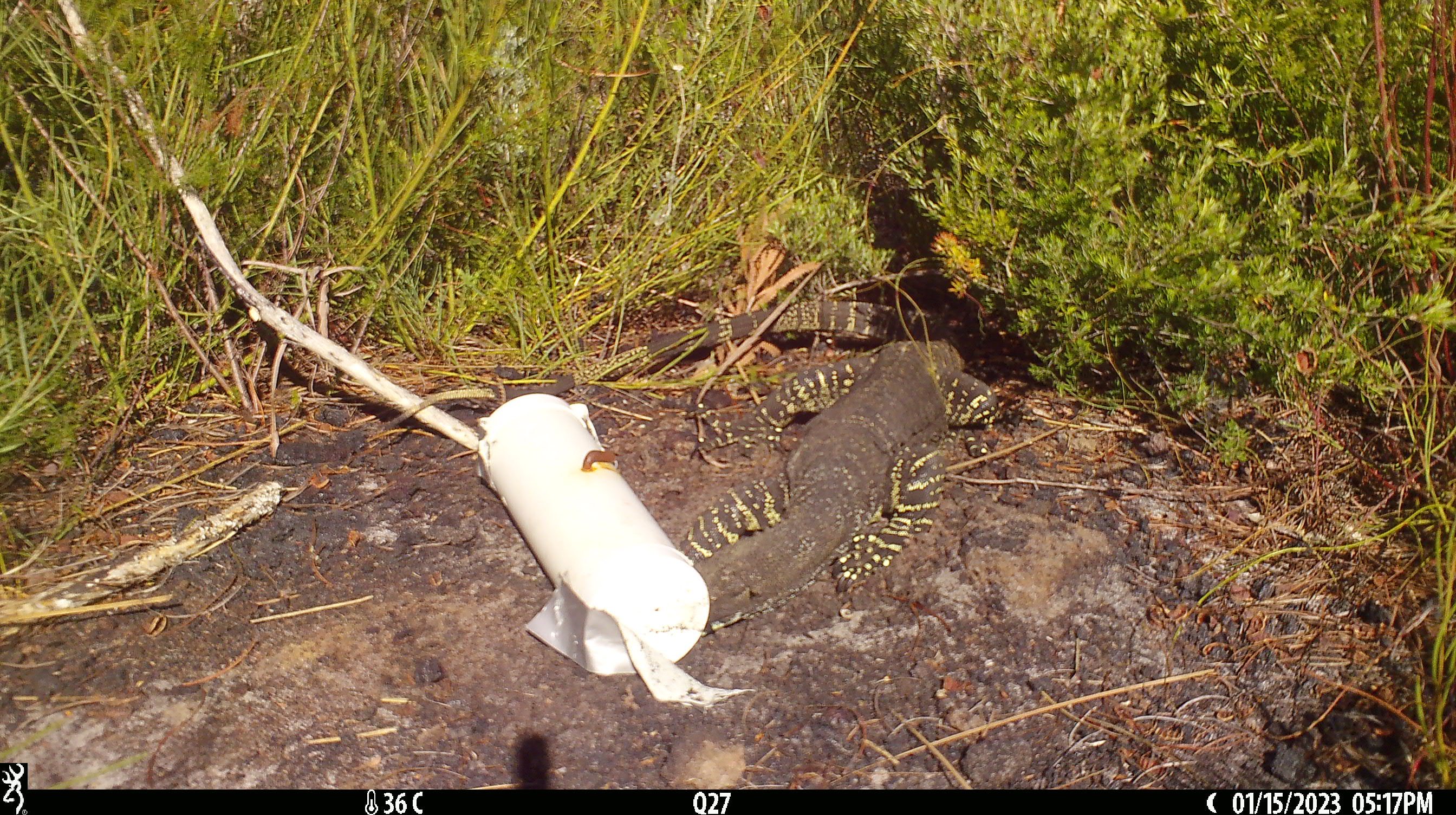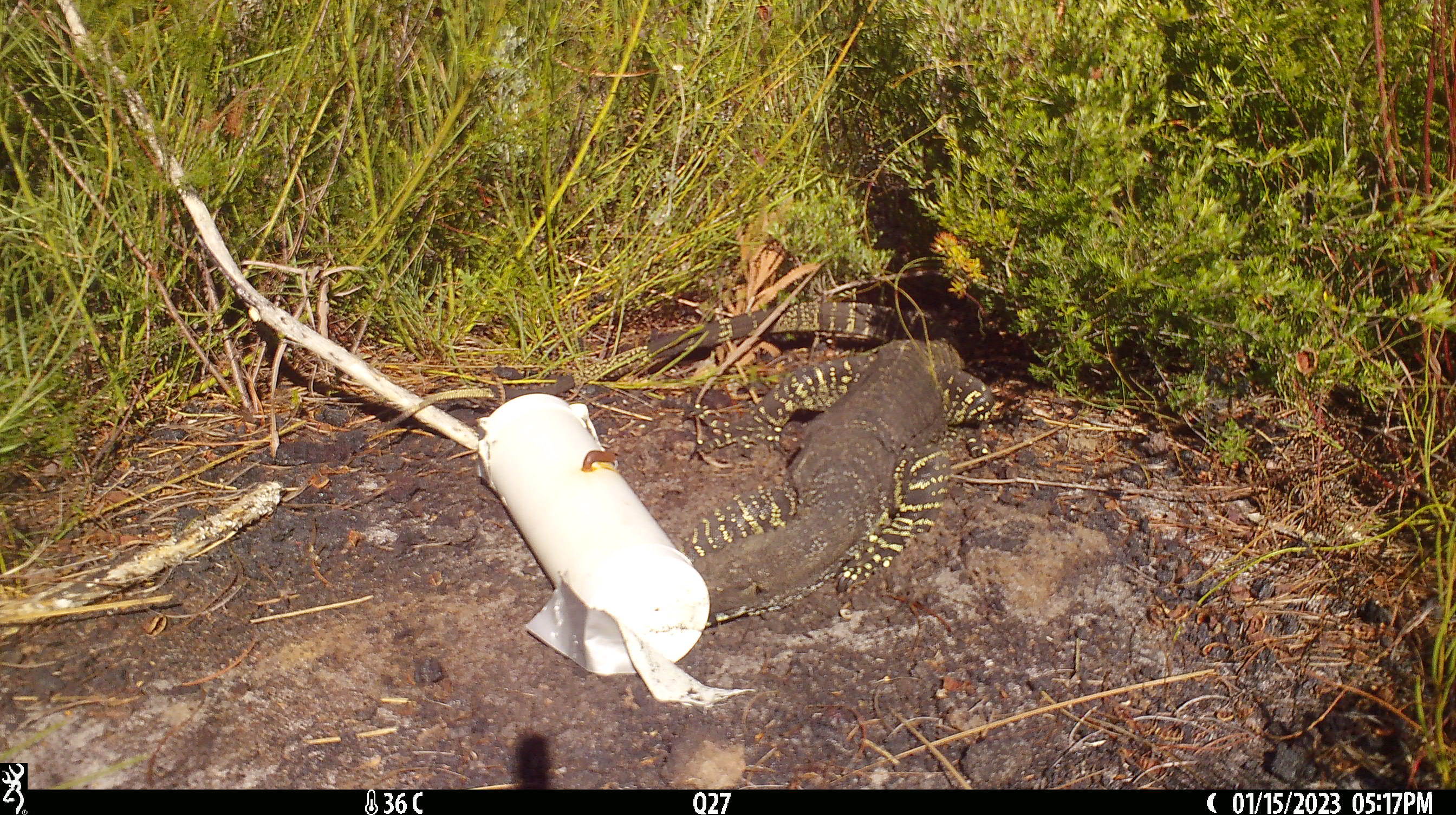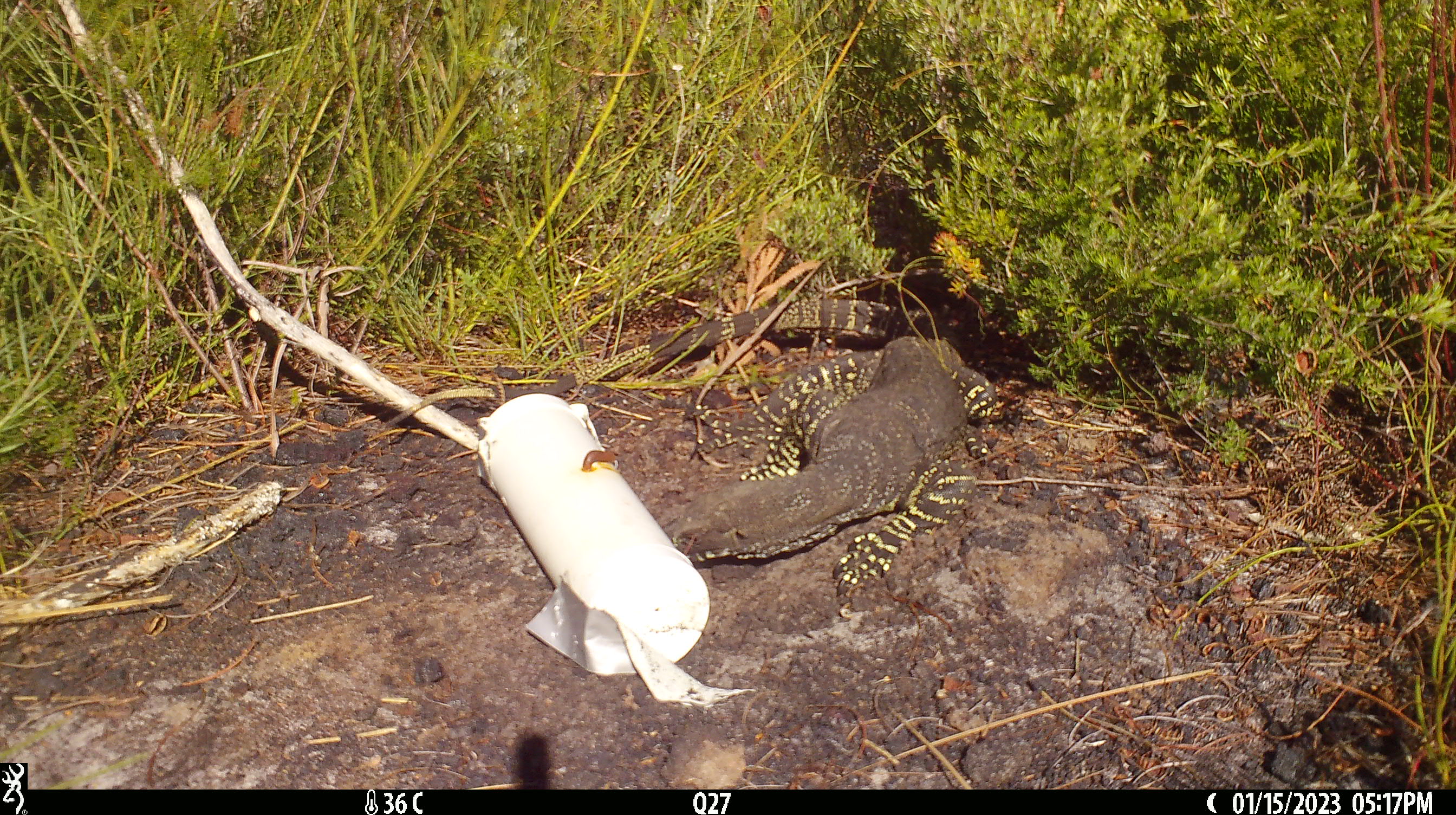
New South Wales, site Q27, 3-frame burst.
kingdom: Animalia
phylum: Chordata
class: Reptilia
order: Squamata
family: Varanidae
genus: Varanus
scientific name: Varanus varius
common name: lace monitor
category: goanna